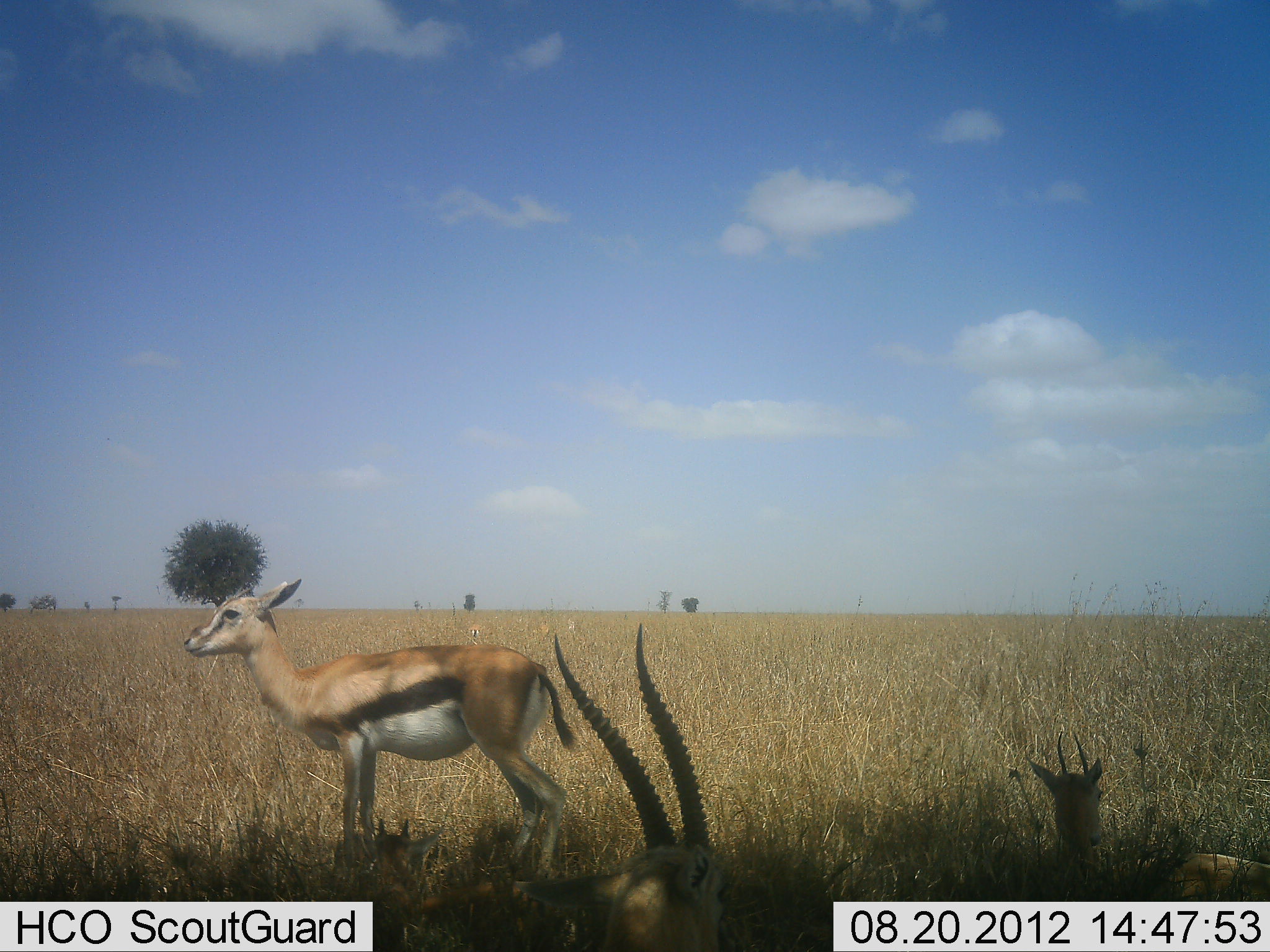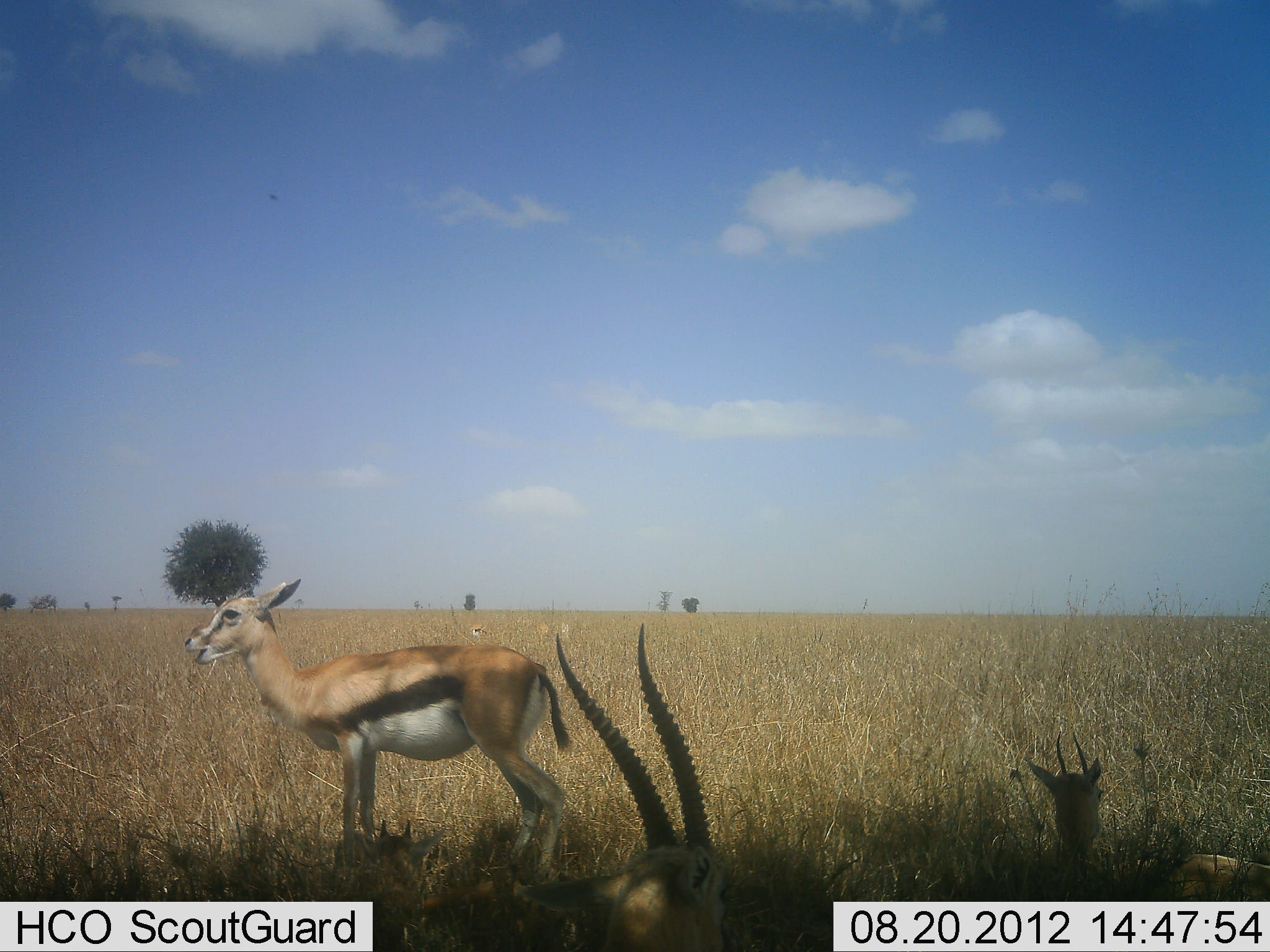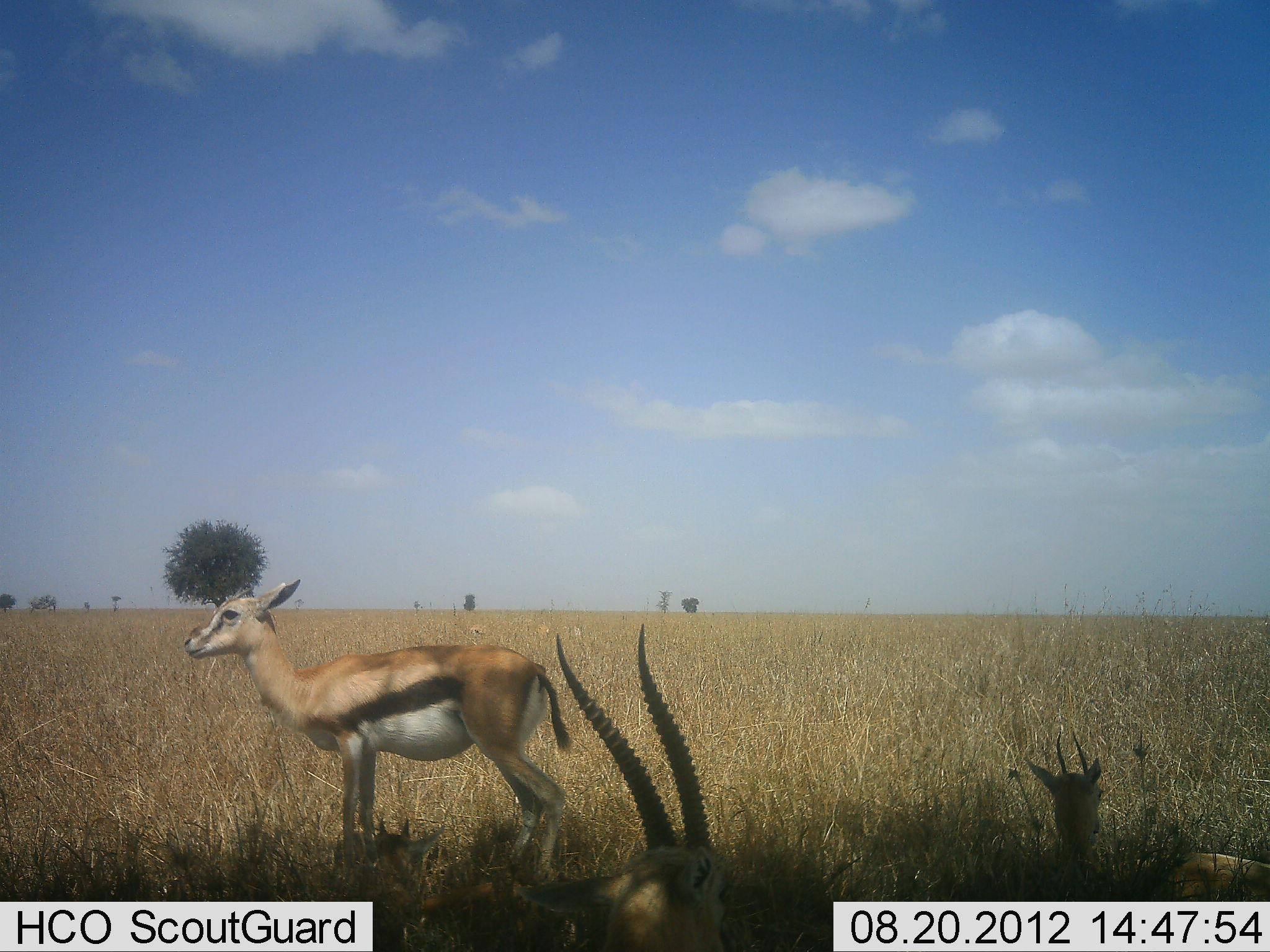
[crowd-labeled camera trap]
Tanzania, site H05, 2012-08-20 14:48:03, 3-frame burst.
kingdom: Animalia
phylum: Chordata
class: Mammalia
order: Artiodactyla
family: Bovidae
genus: Eudorcas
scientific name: Eudorcas thomsonii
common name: thomson's gazelle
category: gazellethomsons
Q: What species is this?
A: Gazellethomsons (thomson's gazelle) (Eudorcas thomsonii).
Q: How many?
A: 4.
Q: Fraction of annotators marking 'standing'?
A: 80%.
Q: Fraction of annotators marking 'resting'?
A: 90%.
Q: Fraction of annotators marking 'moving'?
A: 20%.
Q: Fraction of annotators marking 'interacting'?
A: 0%.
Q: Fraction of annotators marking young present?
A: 10%.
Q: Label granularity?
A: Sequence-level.